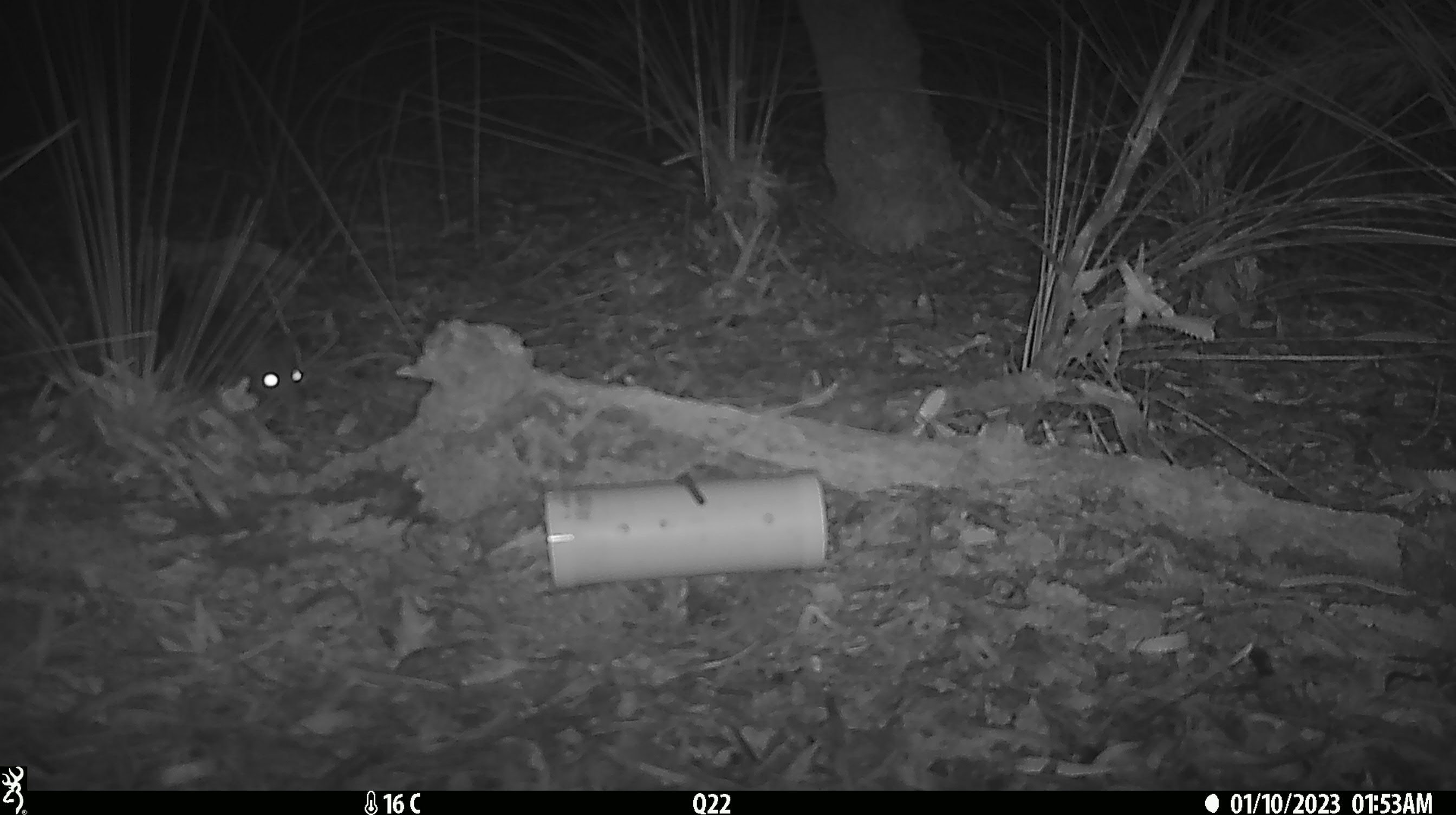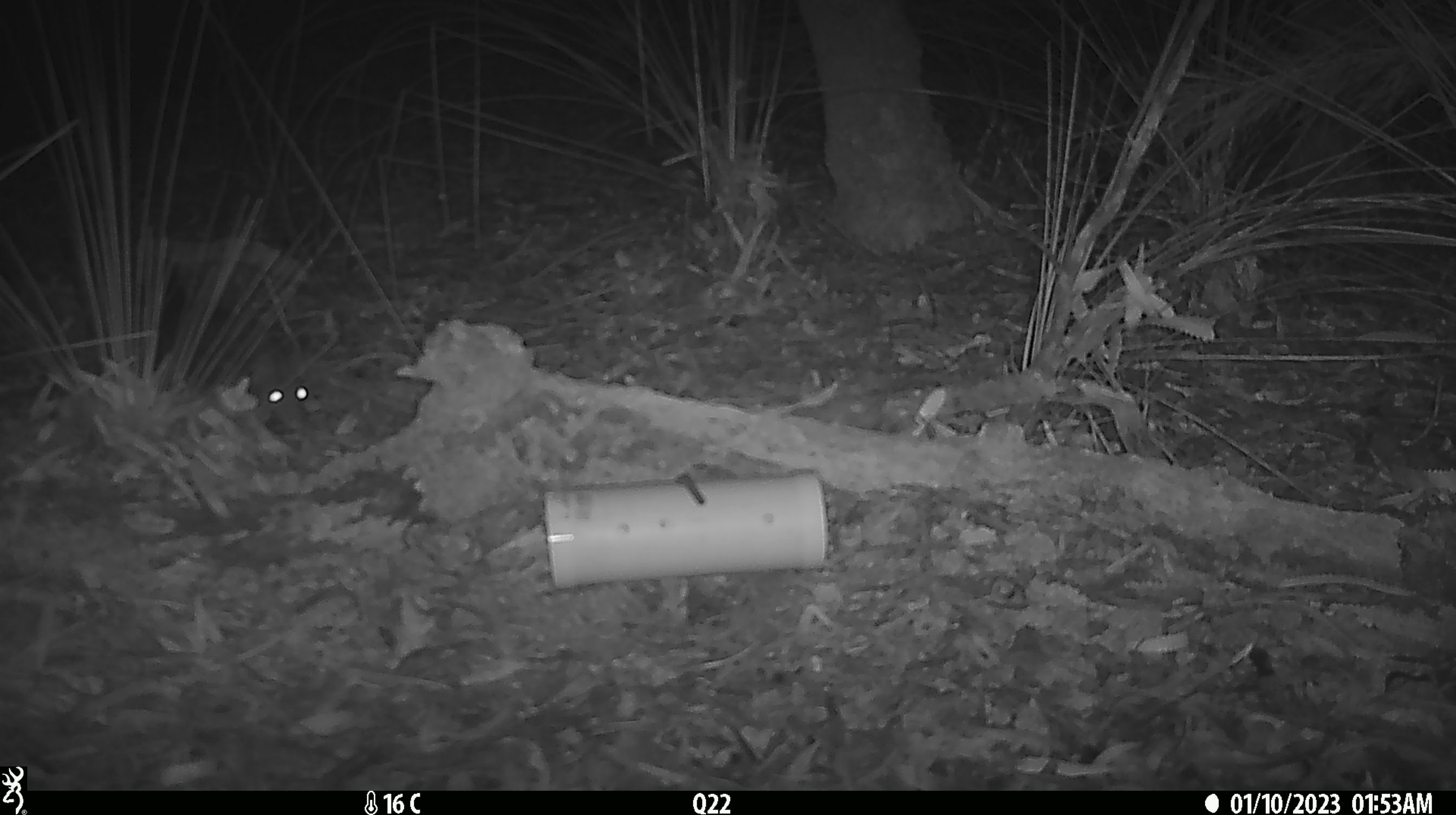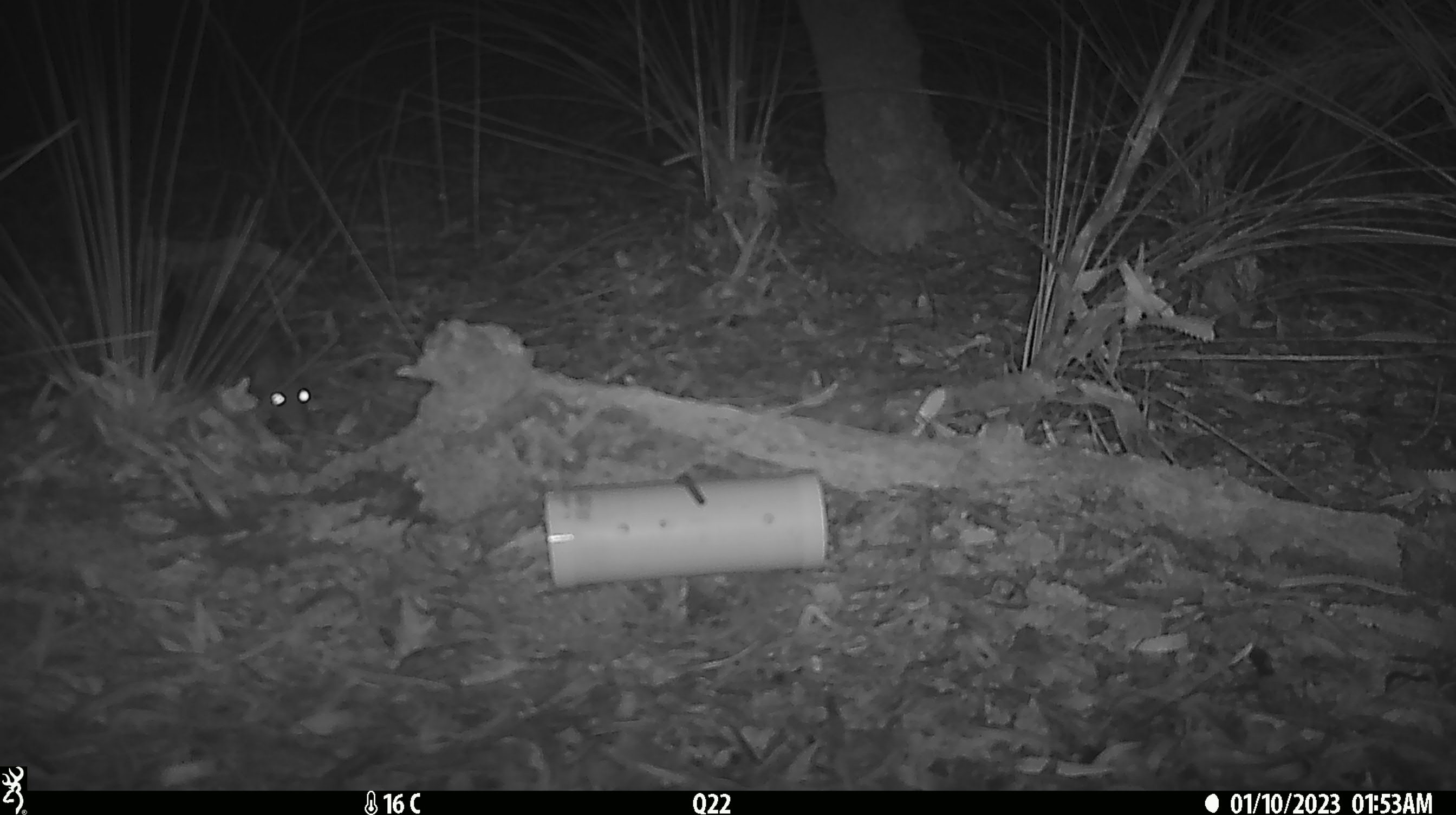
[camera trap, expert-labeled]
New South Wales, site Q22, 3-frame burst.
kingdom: Animalia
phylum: Chordata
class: Mammalia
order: Dasyuromorphia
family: Dasyuridae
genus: Dasyurus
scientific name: Dasyurus maculatus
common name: spotted-tailed quoll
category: quoll